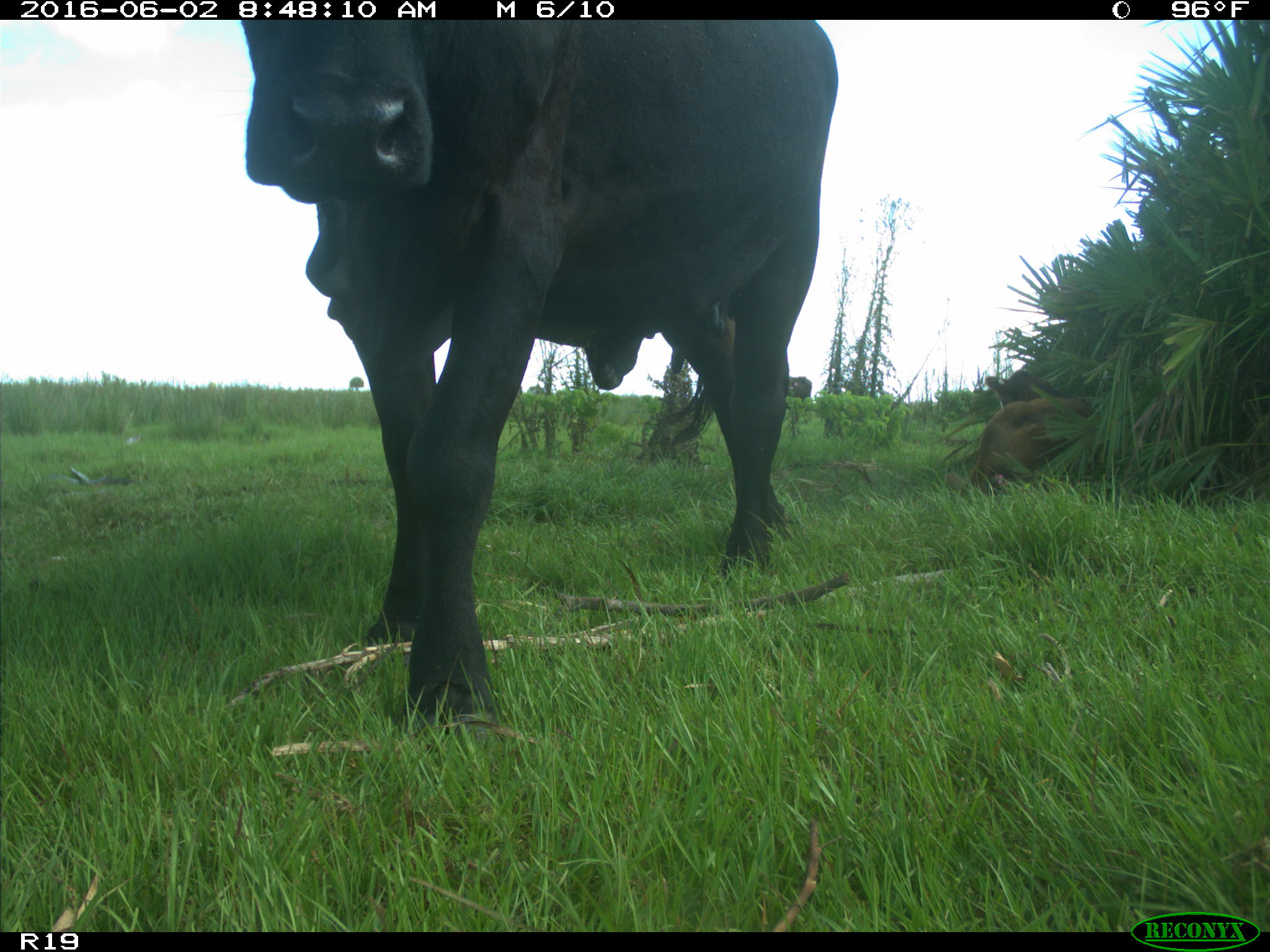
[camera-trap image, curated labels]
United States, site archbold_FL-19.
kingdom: Animalia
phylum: Chordata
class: Mammalia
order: Artiodactyla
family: Bovidae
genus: Bos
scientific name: Bos taurus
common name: domestic cow